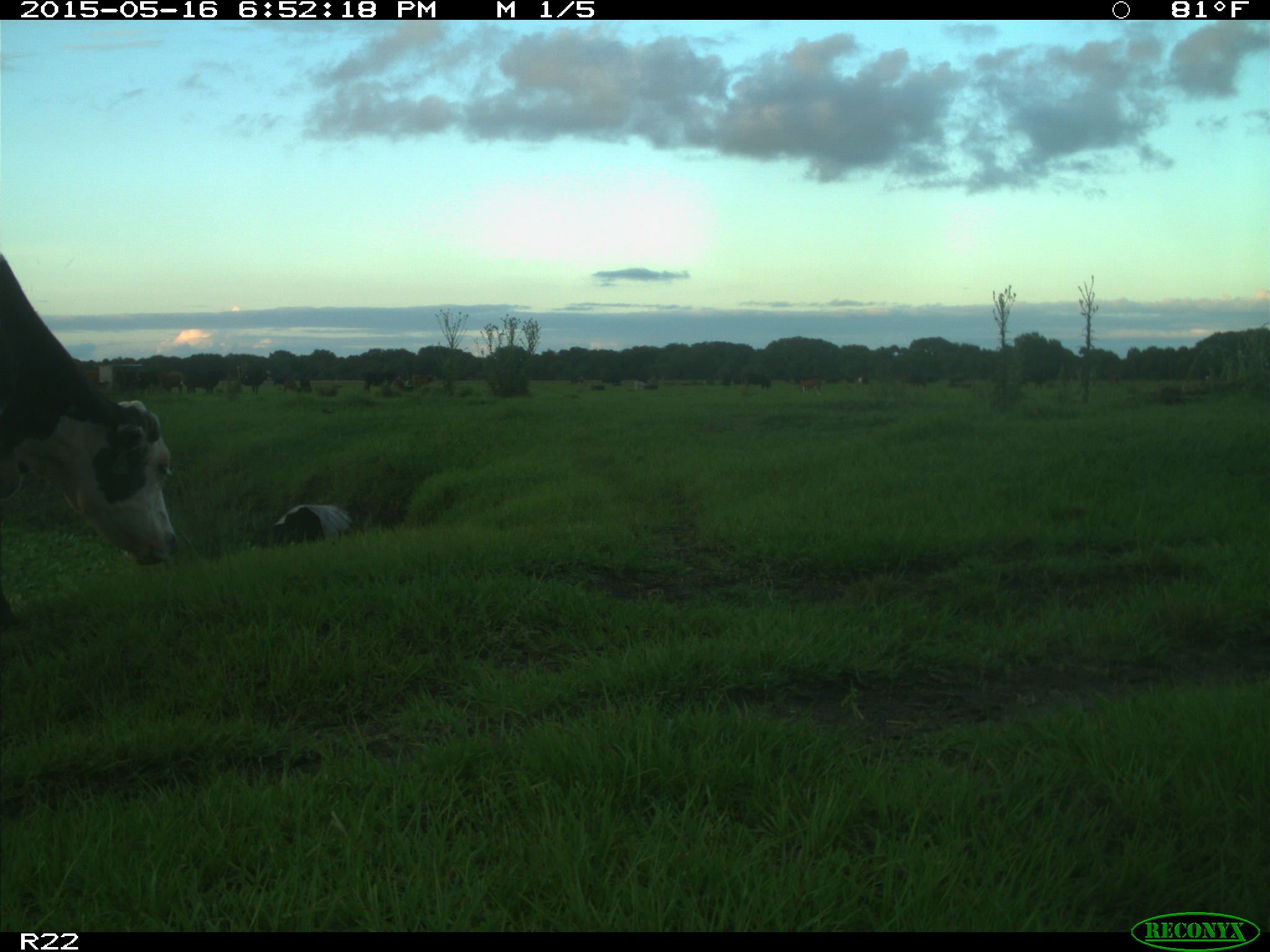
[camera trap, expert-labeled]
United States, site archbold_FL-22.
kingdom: Animalia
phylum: Chordata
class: Mammalia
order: Artiodactyla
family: Bovidae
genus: Bos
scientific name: Bos taurus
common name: domestic cow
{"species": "Bos taurus (domestic cow)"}